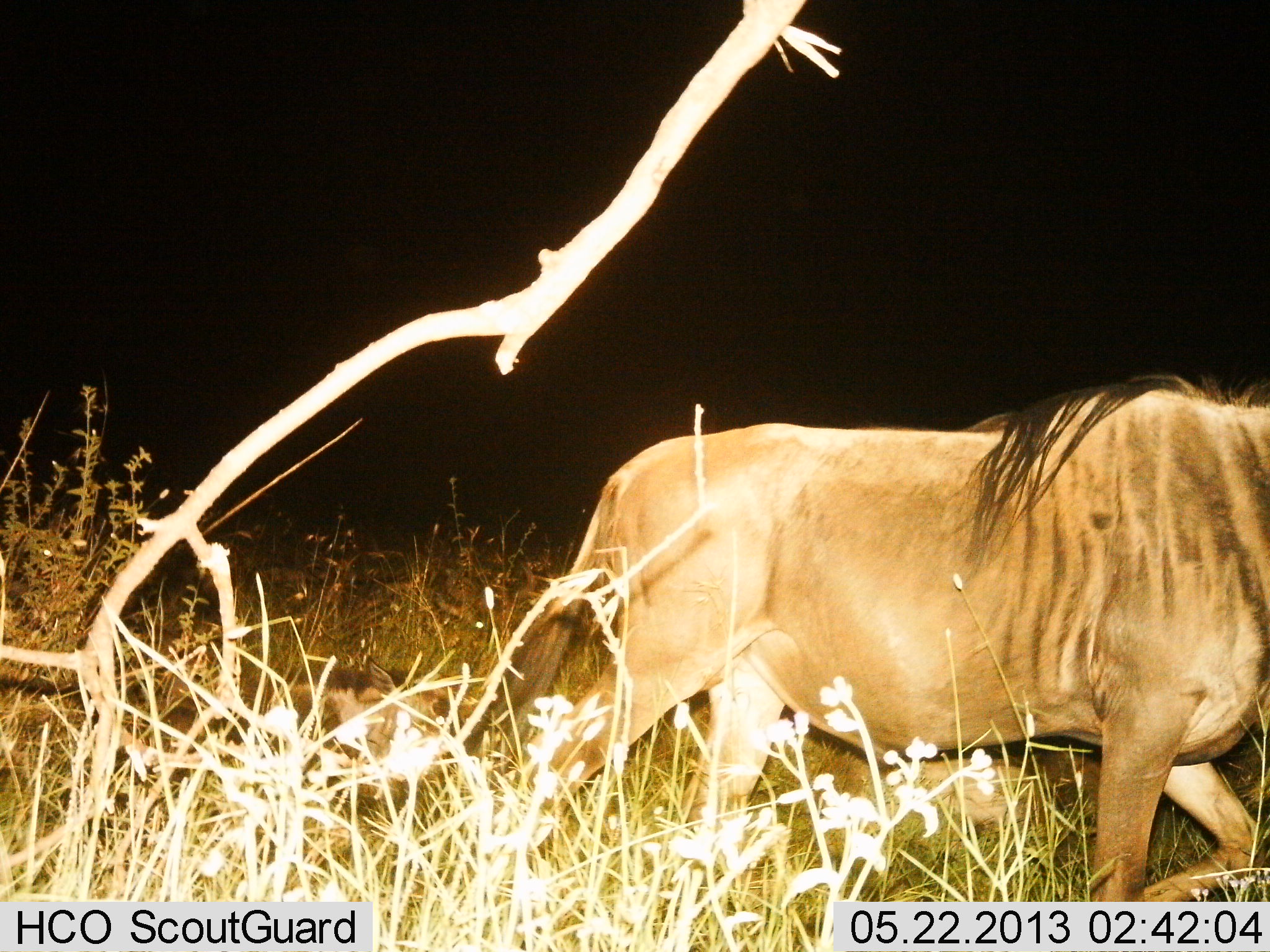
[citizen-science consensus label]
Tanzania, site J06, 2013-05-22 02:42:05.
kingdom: Animalia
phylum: Chordata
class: Mammalia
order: Artiodactyla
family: Bovidae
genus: Connochaetes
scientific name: Connochaetes taurinus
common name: blue wildebeest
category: wildebeest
Wildebeest (blue wildebeest) (Connochaetes taurinus), count 1. Behavior (volunteer vote fractions): standing 0%, resting 3%, moving 100%, interacting 0%. Young present (vote fraction): 13%. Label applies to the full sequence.